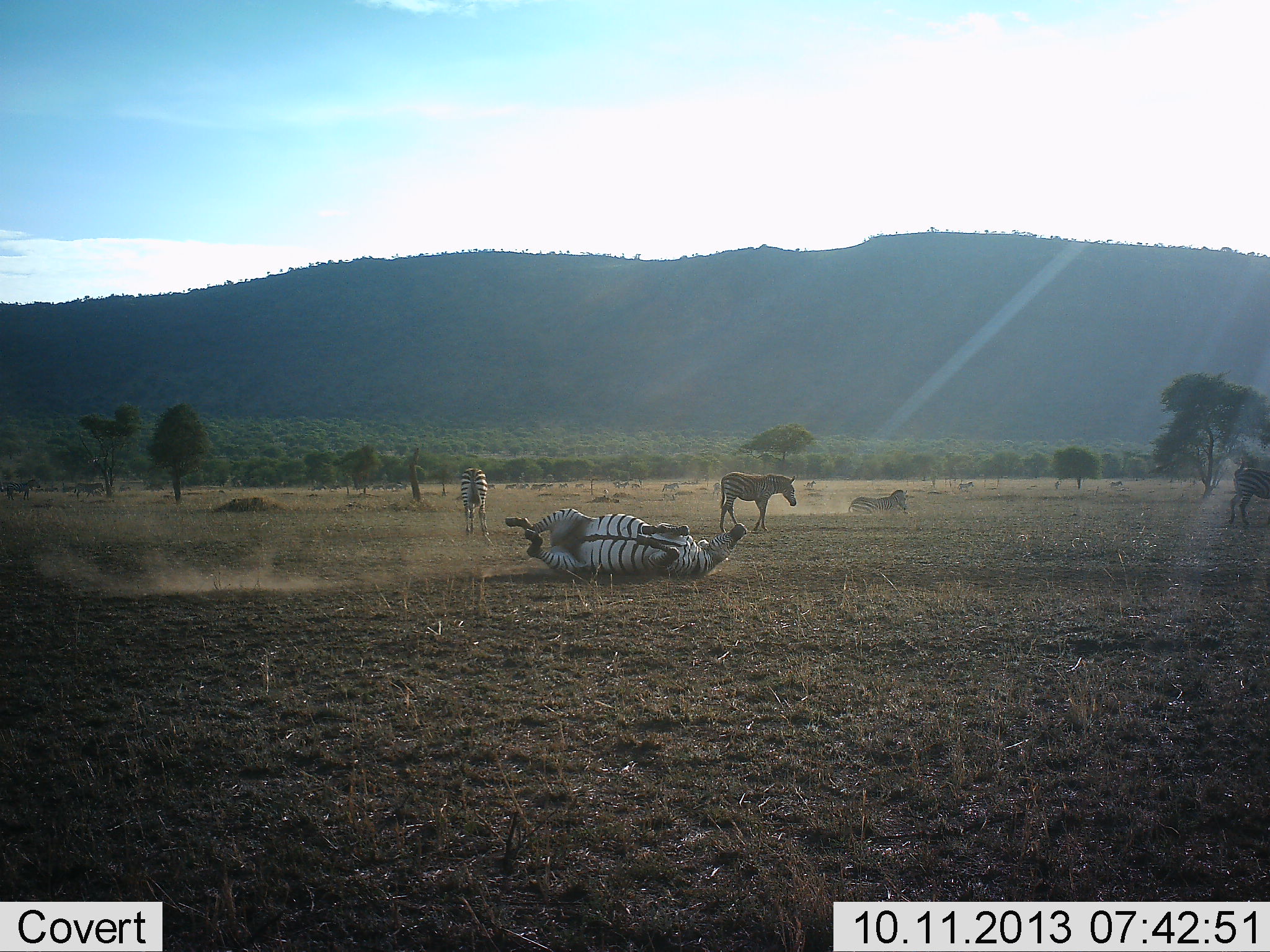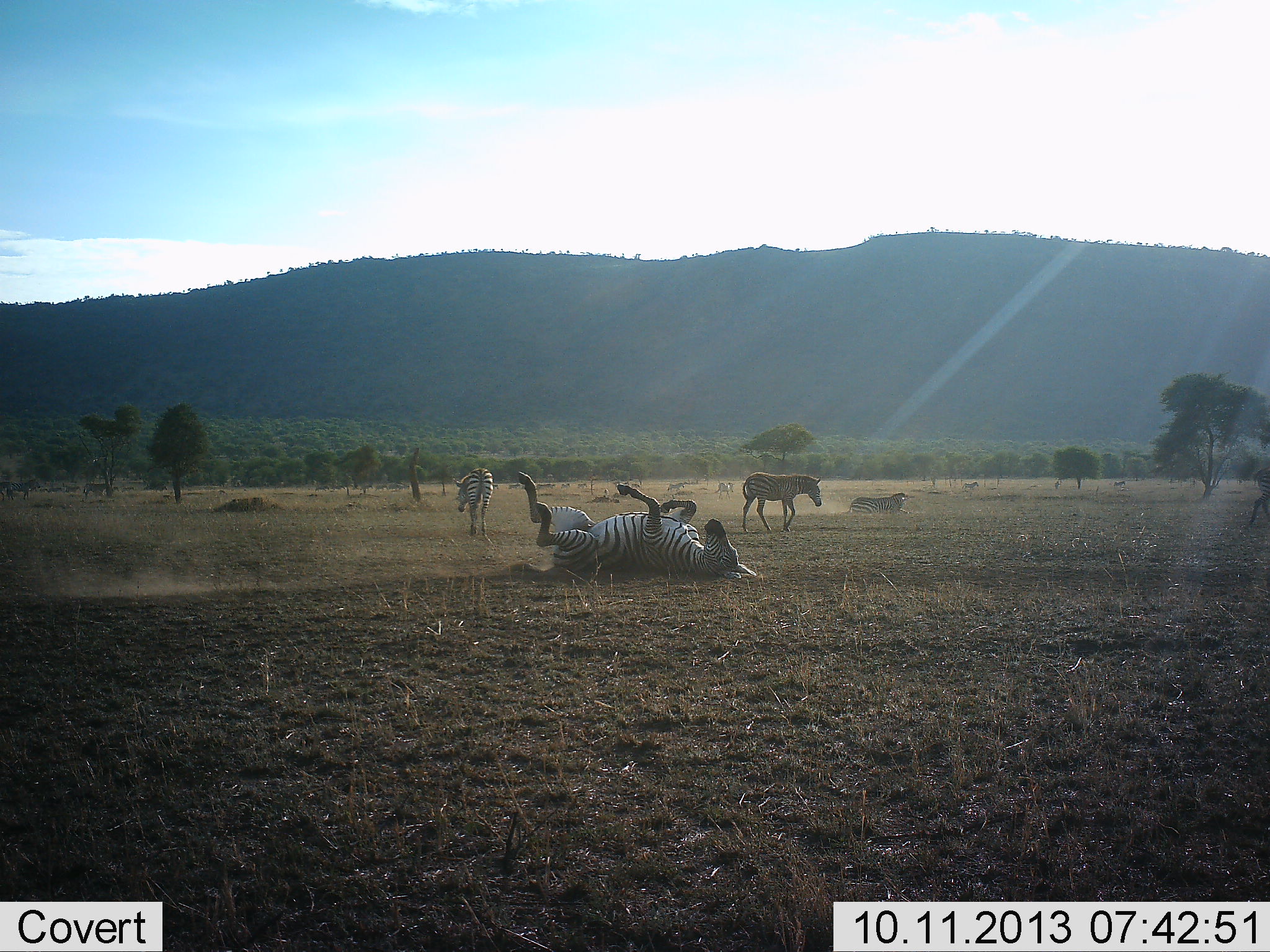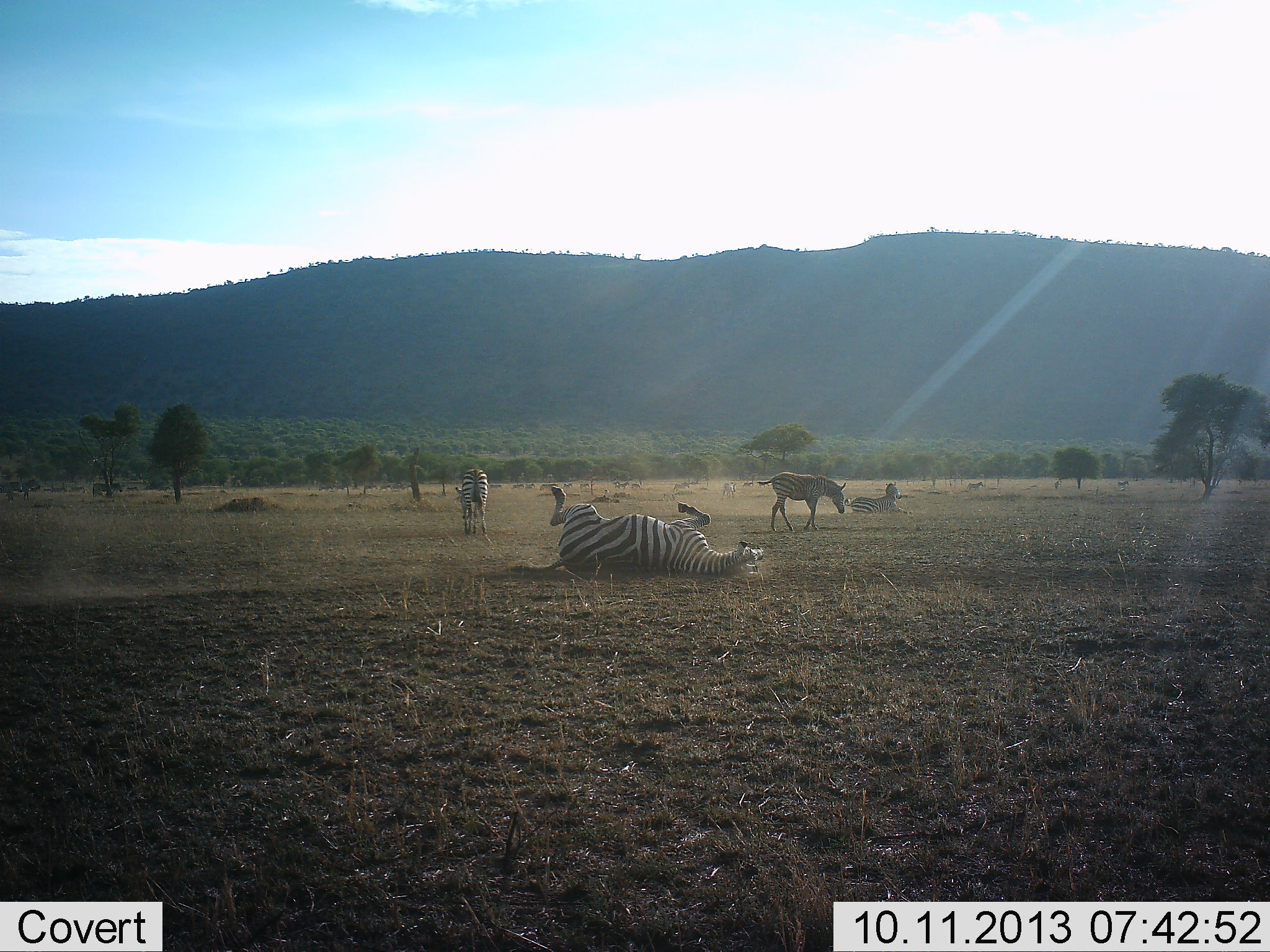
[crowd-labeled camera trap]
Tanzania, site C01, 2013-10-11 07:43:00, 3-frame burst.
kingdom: Animalia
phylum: Chordata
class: Mammalia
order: Perissodactyla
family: Equidae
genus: Equus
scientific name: Equus quagga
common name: plains zebra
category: zebra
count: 6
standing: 52%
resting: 45%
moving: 86%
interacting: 34%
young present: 7%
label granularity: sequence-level